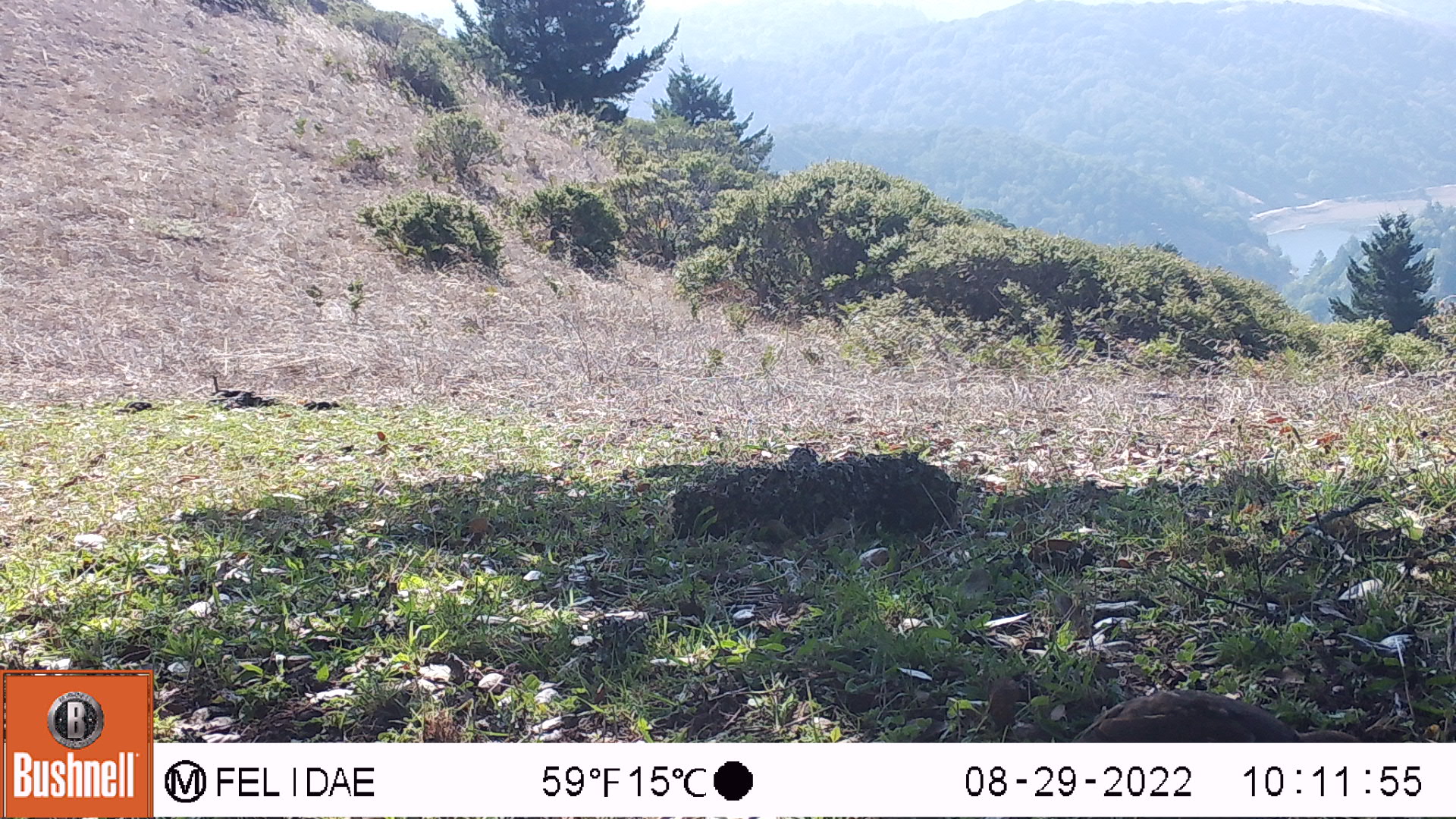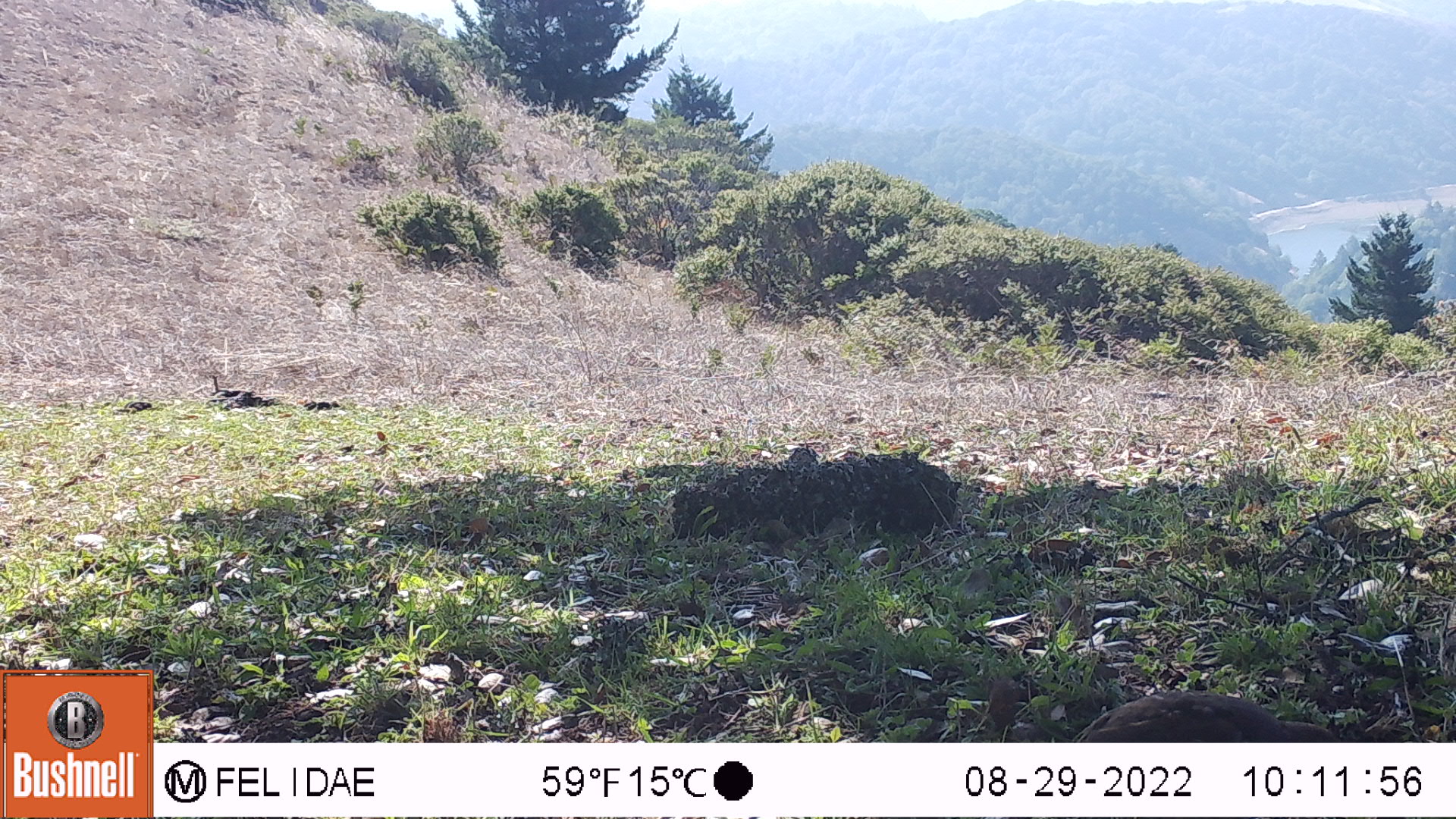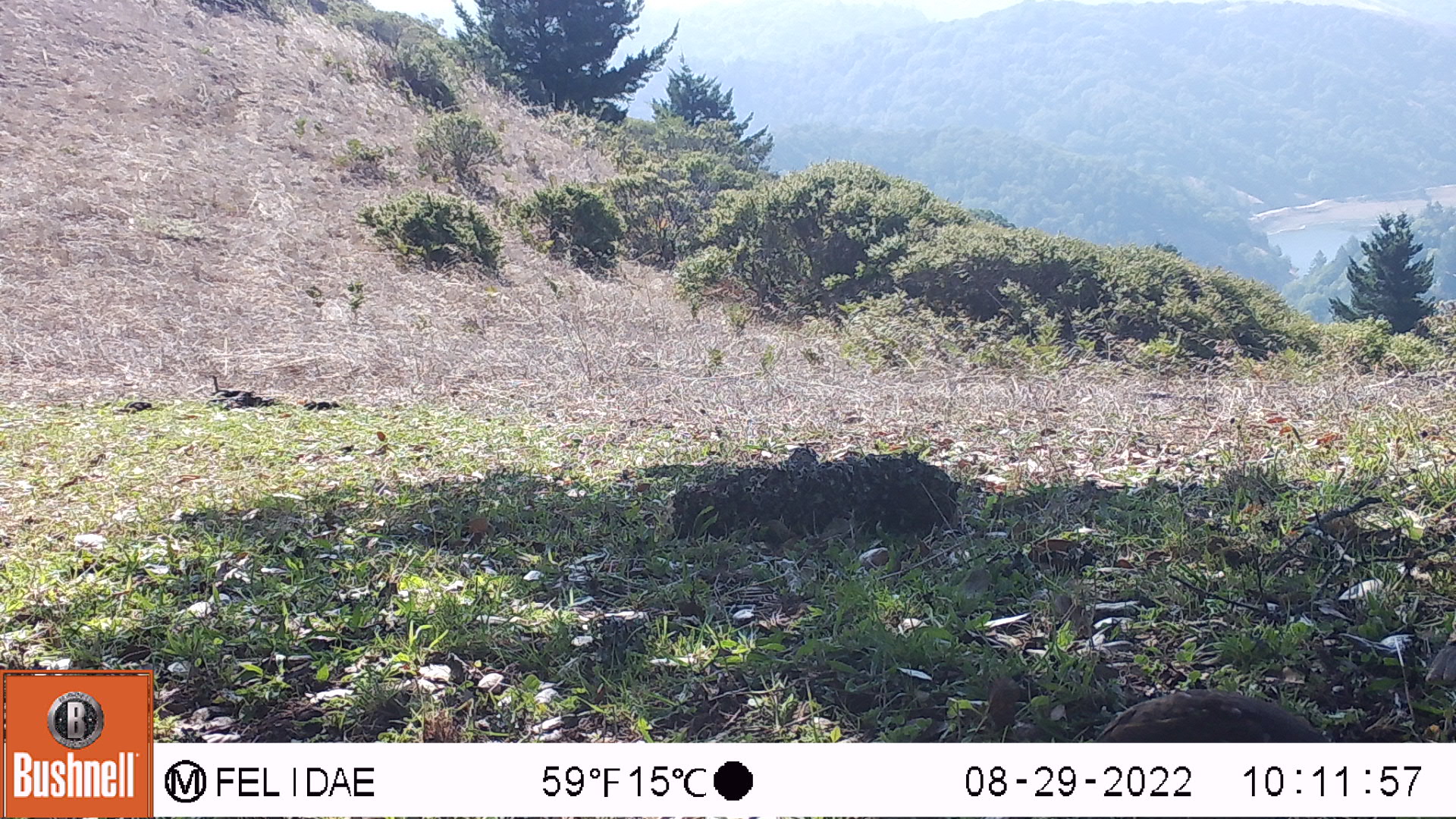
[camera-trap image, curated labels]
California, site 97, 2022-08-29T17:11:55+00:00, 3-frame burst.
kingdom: Animalia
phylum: Chordata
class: Aves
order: Galliformes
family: Odontophoridae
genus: Callipepla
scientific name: Callipepla californica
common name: california quail